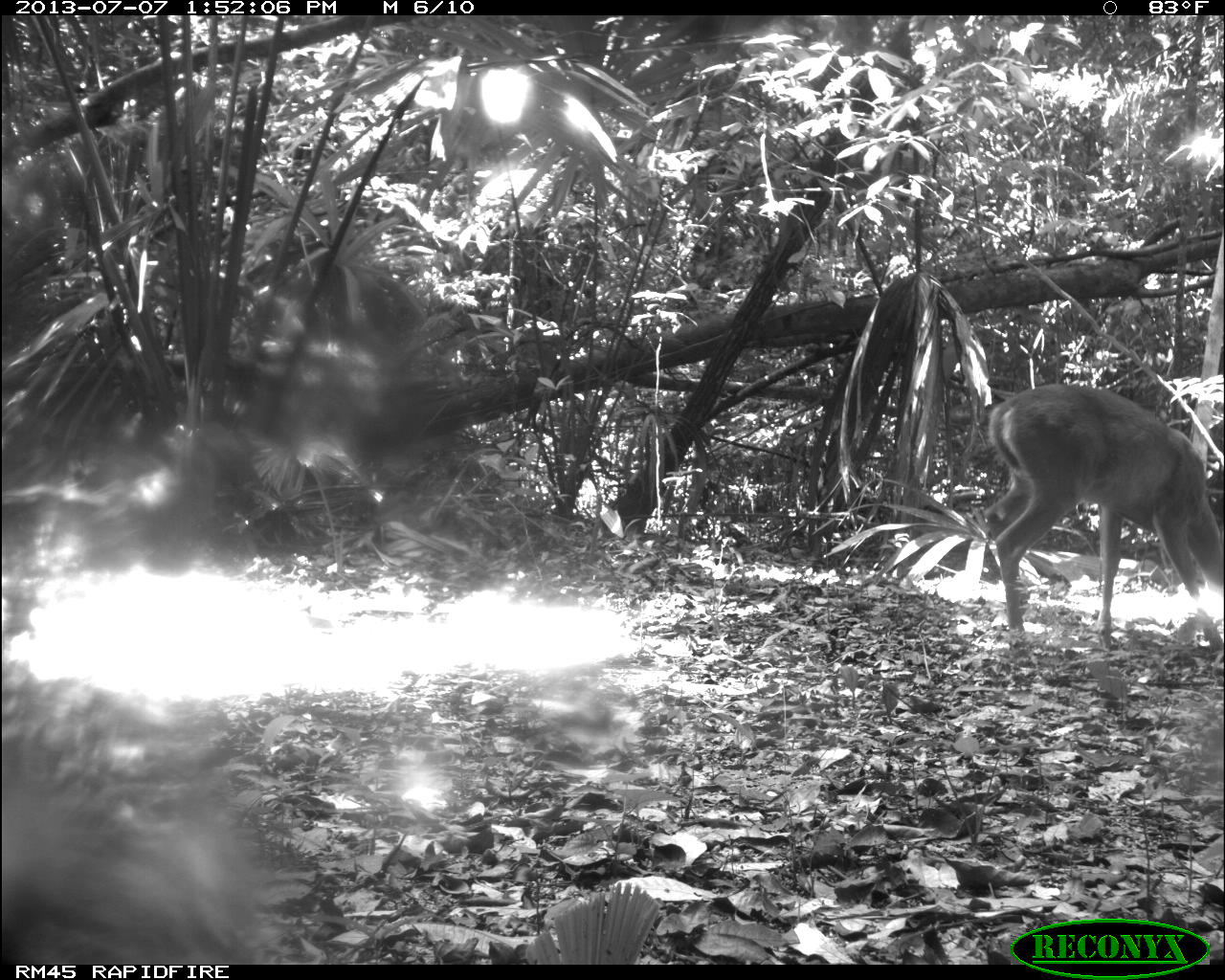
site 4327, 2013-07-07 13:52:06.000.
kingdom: Animalia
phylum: Chordata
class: Mammalia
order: Artiodactyla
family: Cervidae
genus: Odocoileus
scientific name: Odocoileus virginianus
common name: white-tailed deer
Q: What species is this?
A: Odocoileus virginianus (white-tailed deer).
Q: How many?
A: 1.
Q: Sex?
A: Female.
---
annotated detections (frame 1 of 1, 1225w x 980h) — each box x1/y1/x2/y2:
odocoileus virginianus: 982/384/1223/650